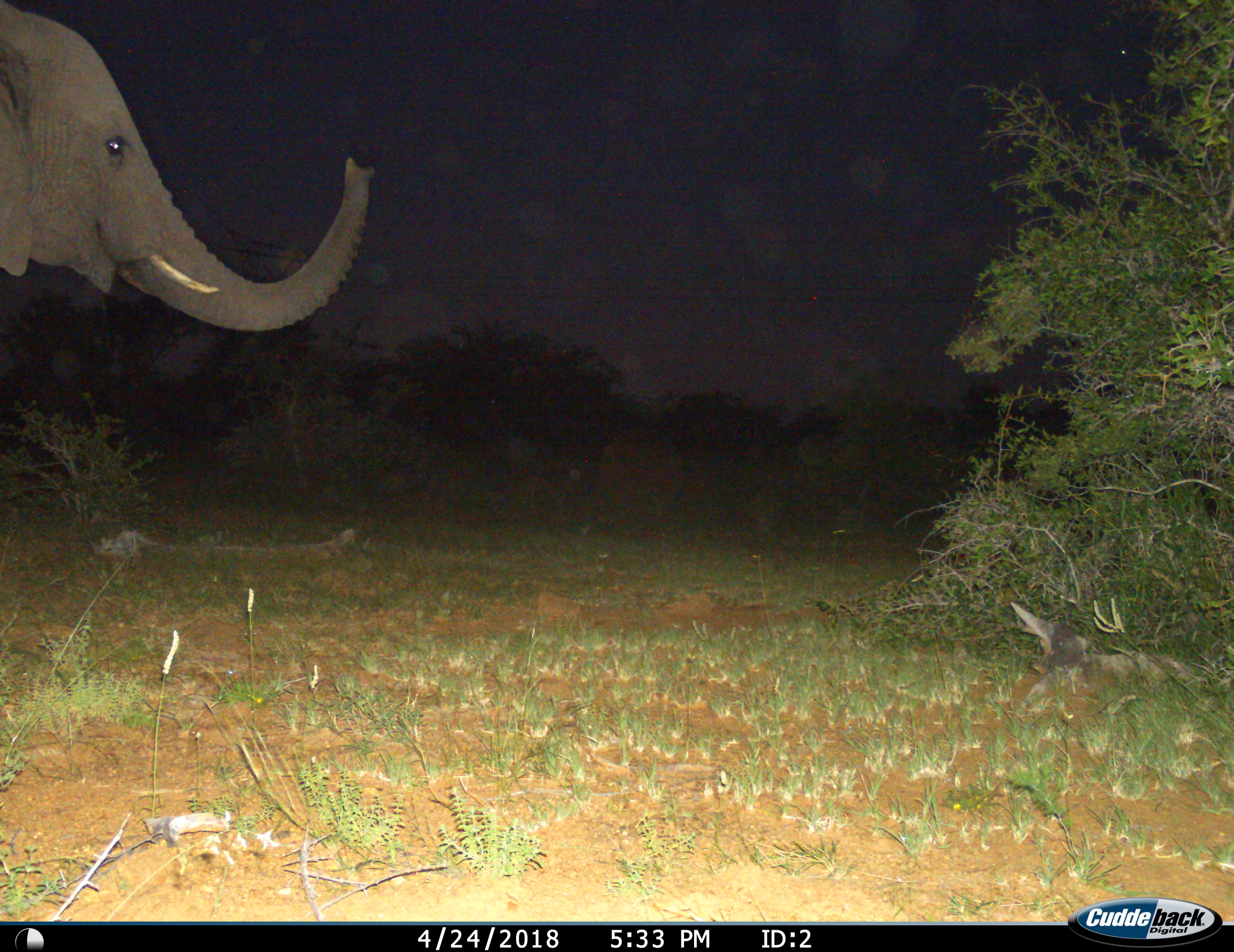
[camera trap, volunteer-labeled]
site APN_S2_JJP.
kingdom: Animalia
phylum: Chordata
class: Mammalia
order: Proboscidea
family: Elephantidae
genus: Loxodonta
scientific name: Loxodonta africana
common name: african bush elephant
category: elephant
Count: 1.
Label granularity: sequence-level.